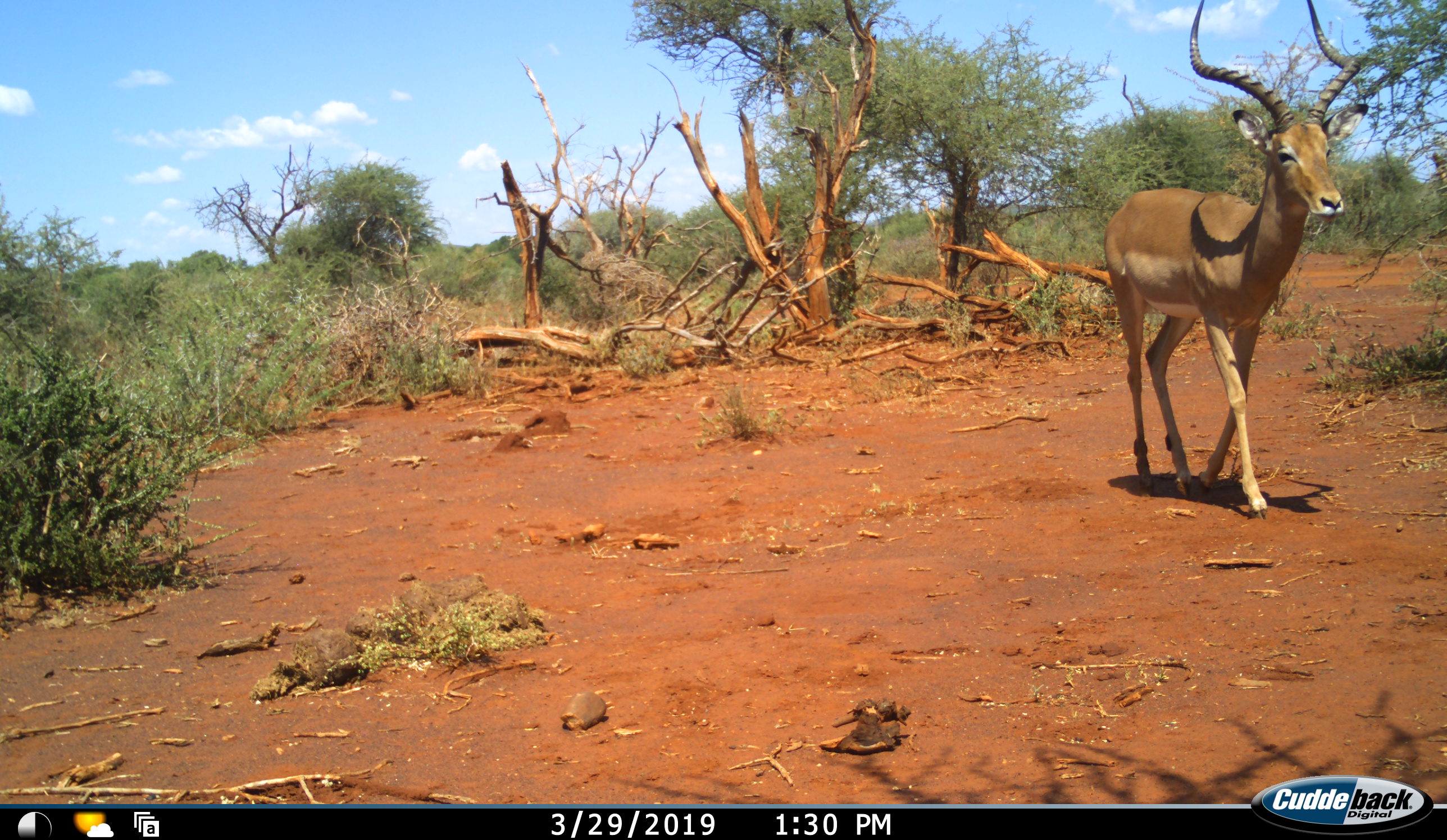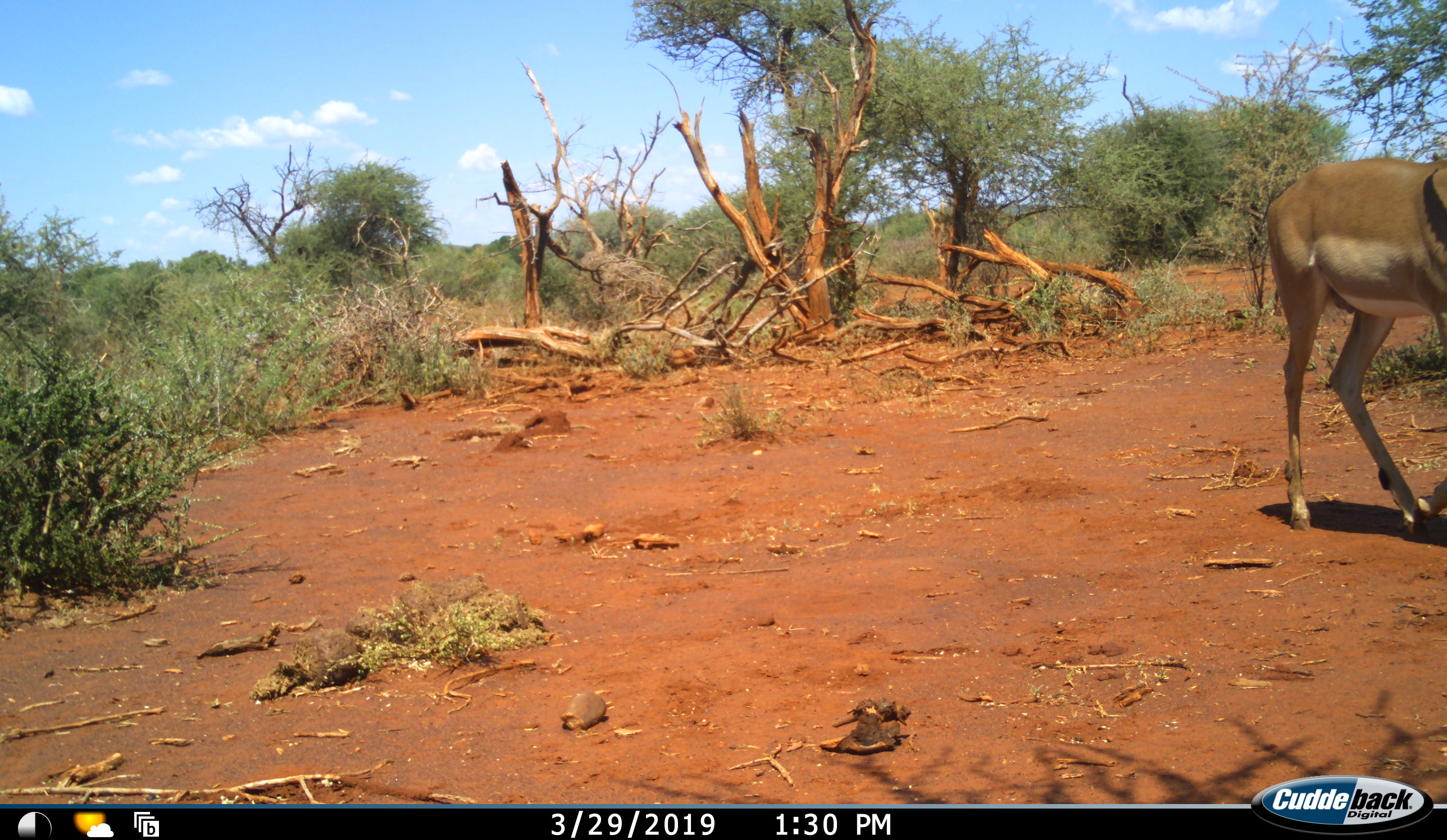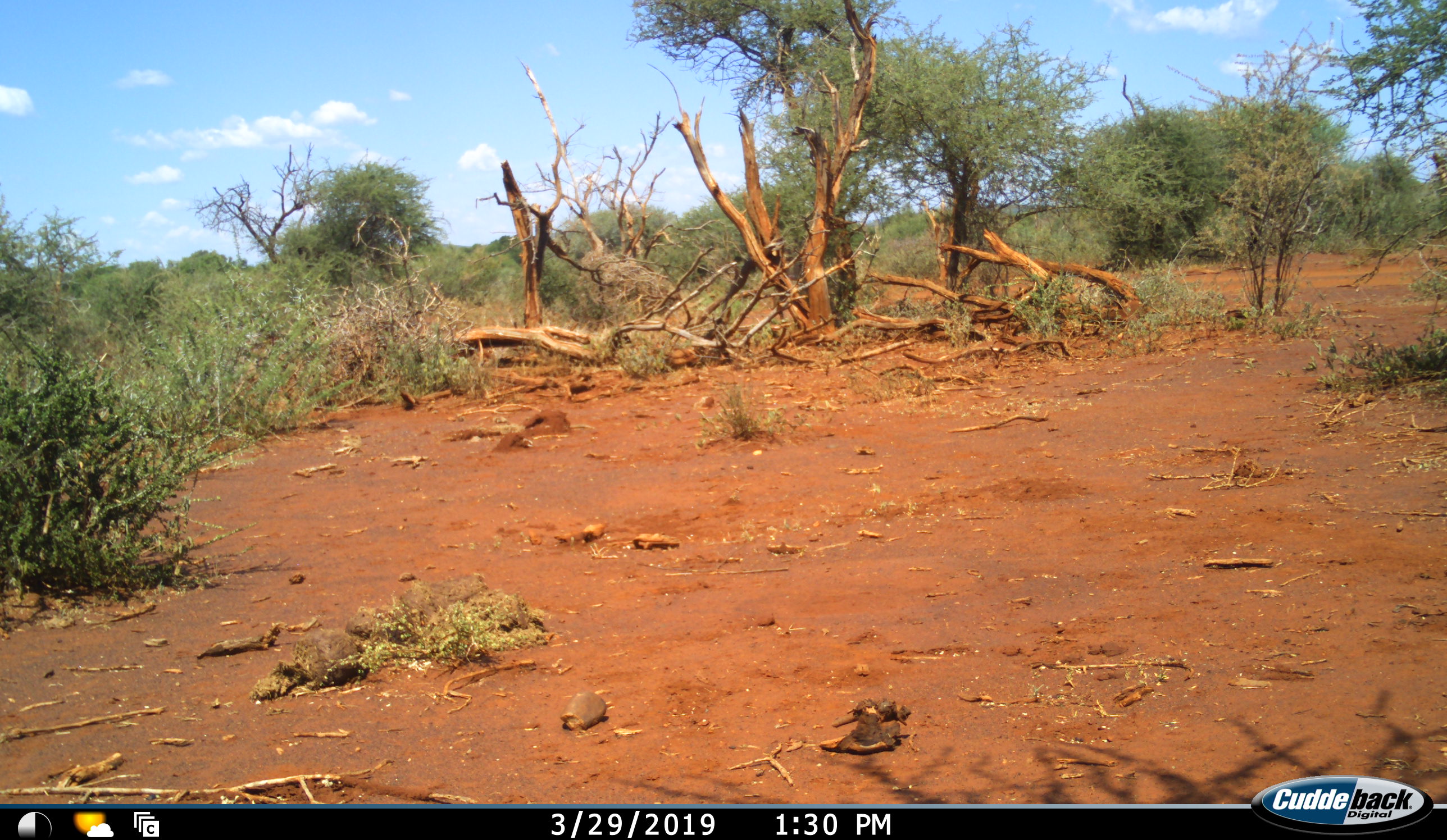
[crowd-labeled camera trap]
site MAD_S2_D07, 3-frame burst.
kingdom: Animalia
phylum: Chordata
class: Mammalia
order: Artiodactyla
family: Bovidae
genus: Aepyceros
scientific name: Aepyceros melampus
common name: impala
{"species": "impala (Aepyceros melampus)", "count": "1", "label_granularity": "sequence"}